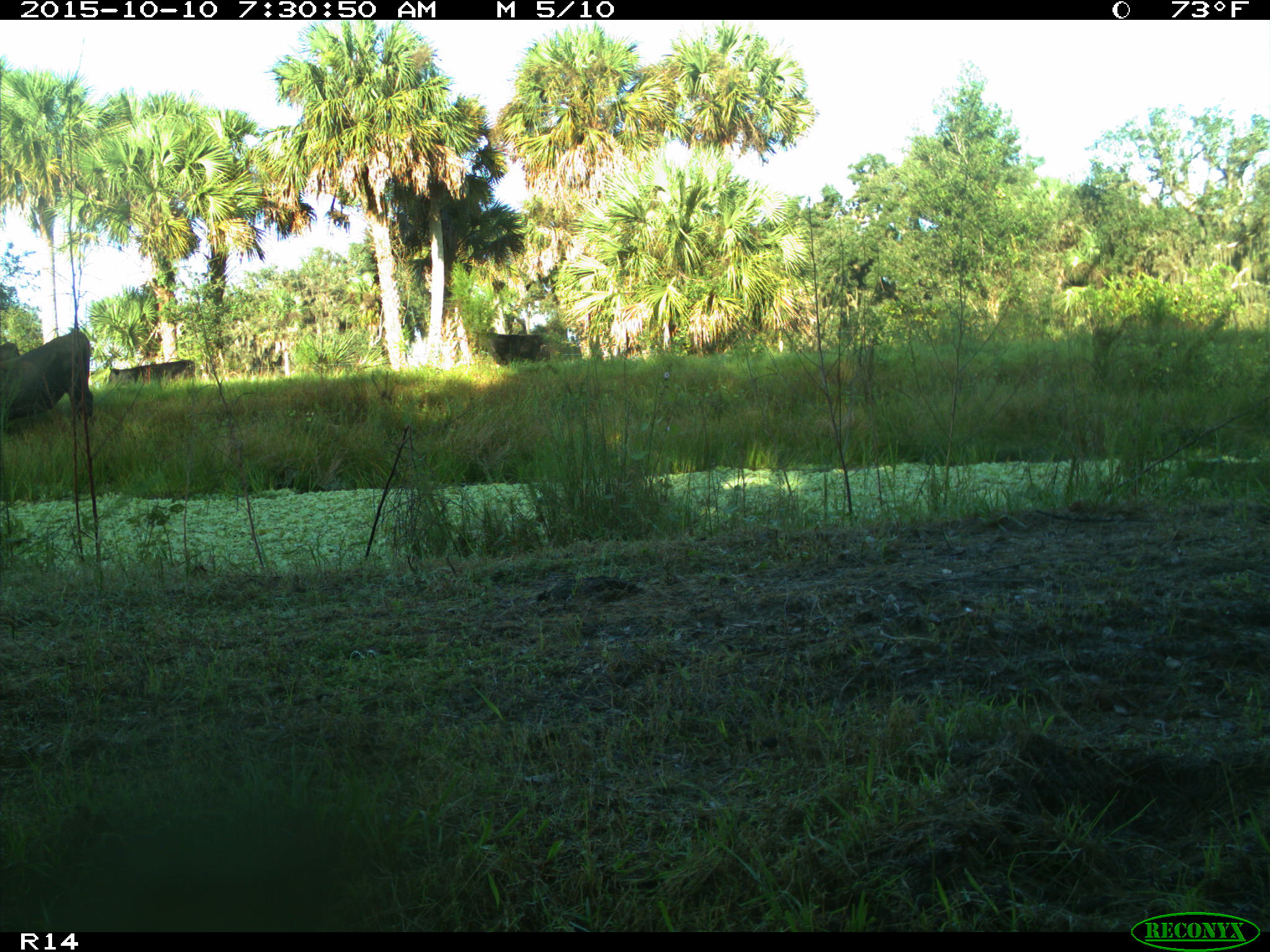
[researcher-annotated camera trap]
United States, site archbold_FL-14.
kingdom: Animalia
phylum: Chordata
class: Mammalia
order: Artiodactyla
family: Bovidae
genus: Bos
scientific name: Bos taurus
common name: domestic cow